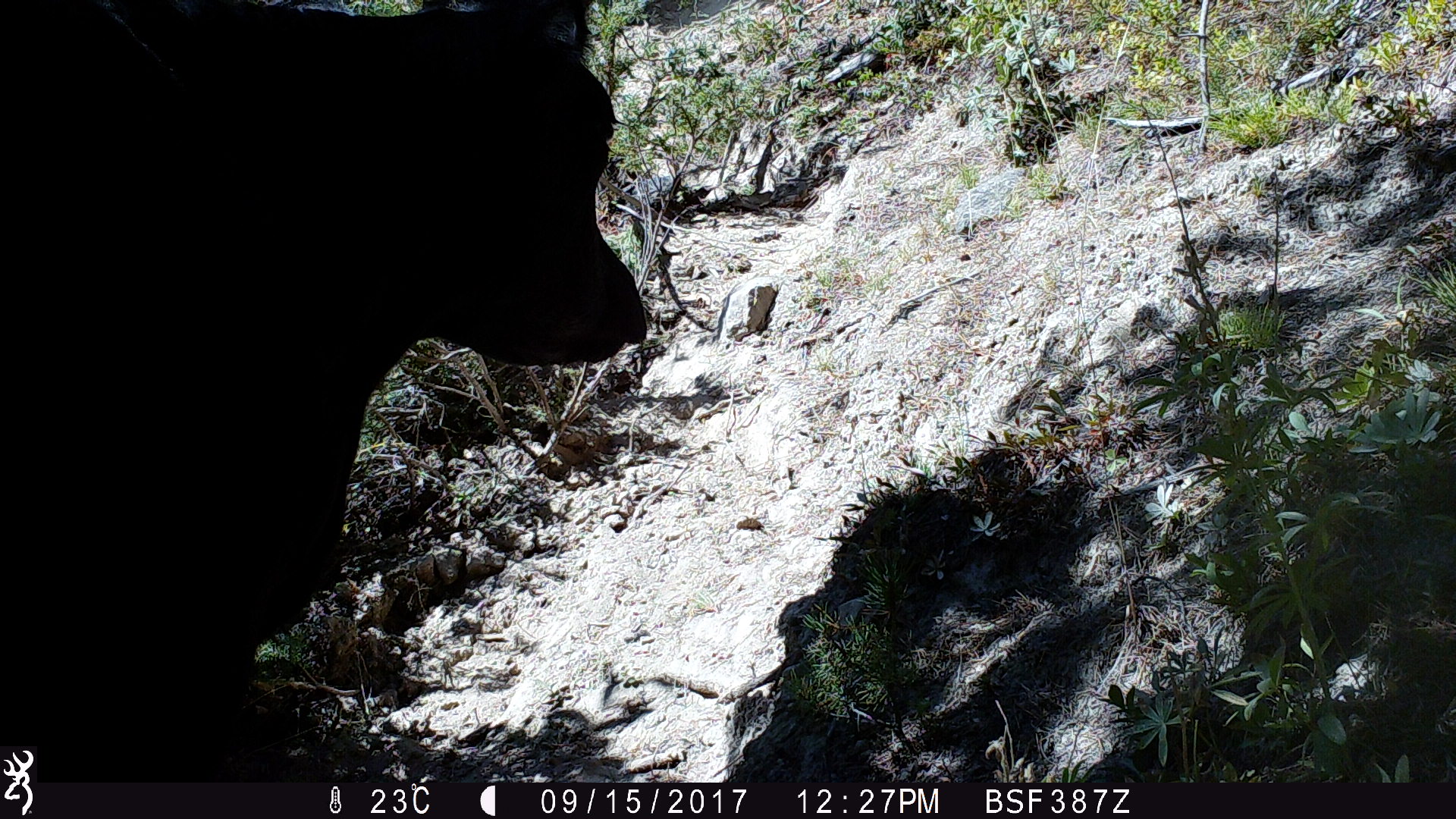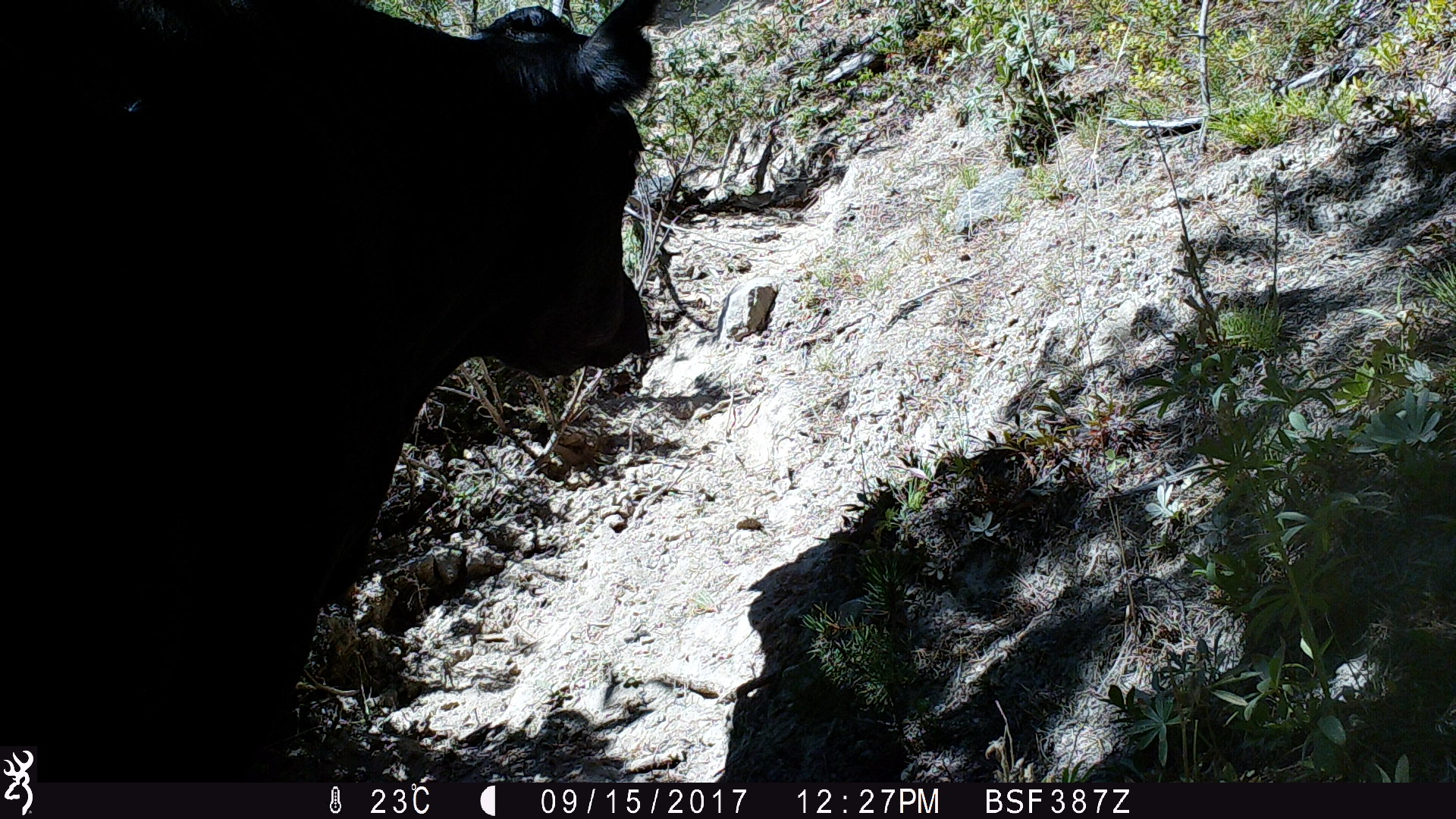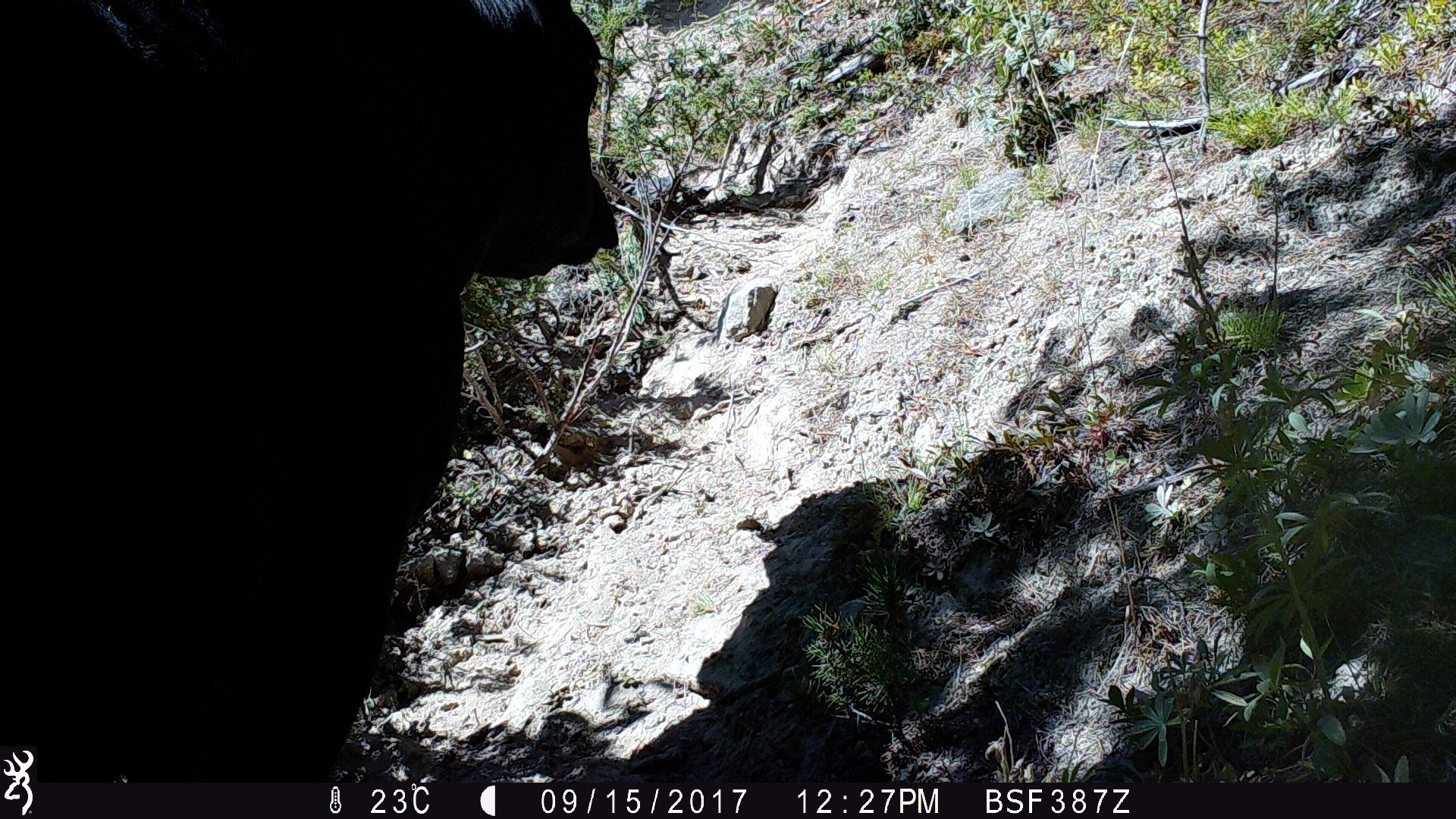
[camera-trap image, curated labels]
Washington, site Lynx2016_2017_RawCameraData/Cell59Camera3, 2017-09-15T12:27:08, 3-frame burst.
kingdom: Animalia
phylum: Chordata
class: Mammalia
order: Artiodactyla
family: Bovidae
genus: Bos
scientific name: Bos taurus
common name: domestic cattle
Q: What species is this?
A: Domestic cattle (Bos taurus).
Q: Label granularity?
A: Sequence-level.